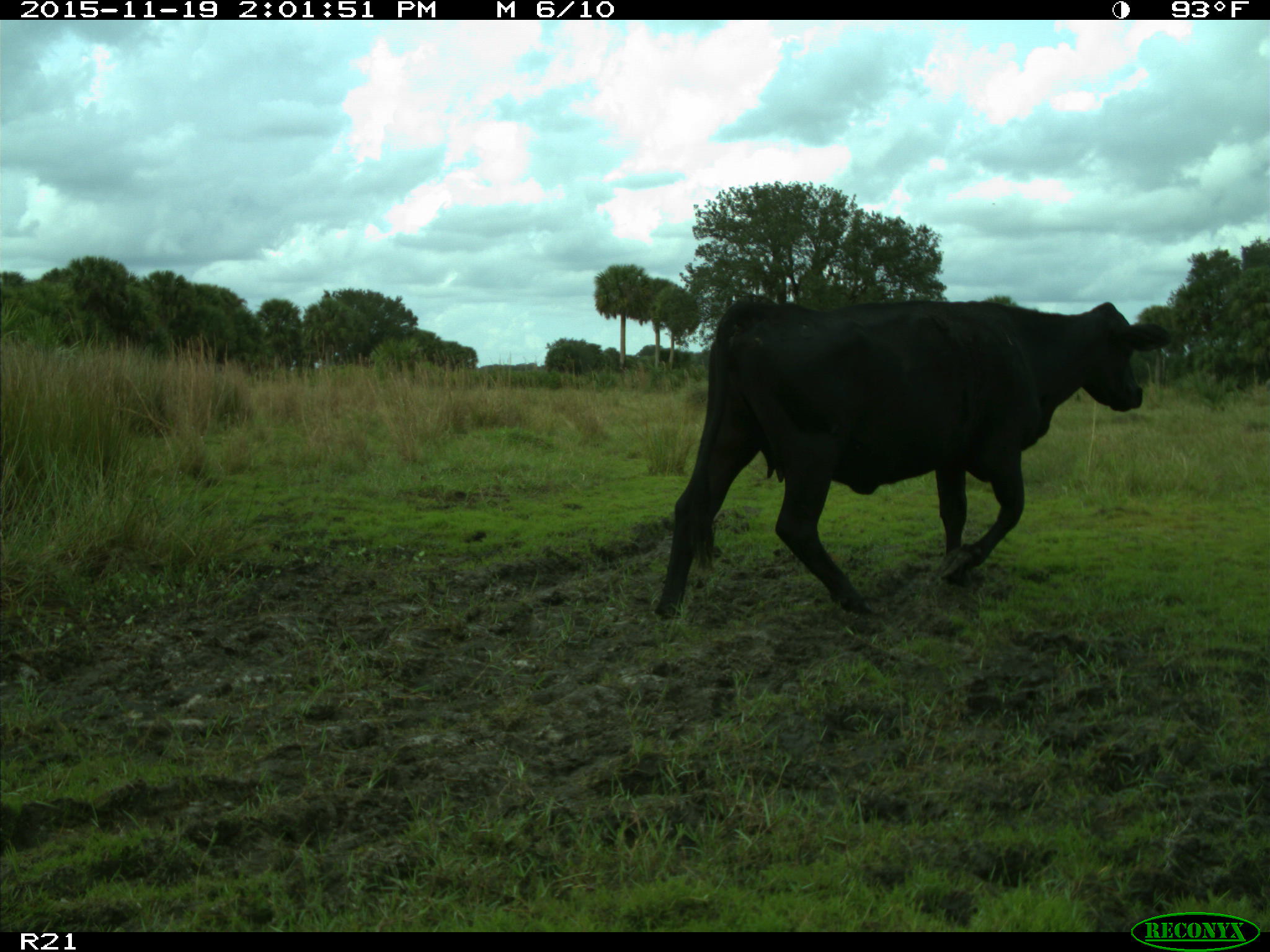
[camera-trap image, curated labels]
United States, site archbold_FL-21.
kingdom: Animalia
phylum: Chordata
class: Mammalia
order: Artiodactyla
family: Bovidae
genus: Bos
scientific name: Bos taurus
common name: domestic cow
Bos taurus (domestic cow).